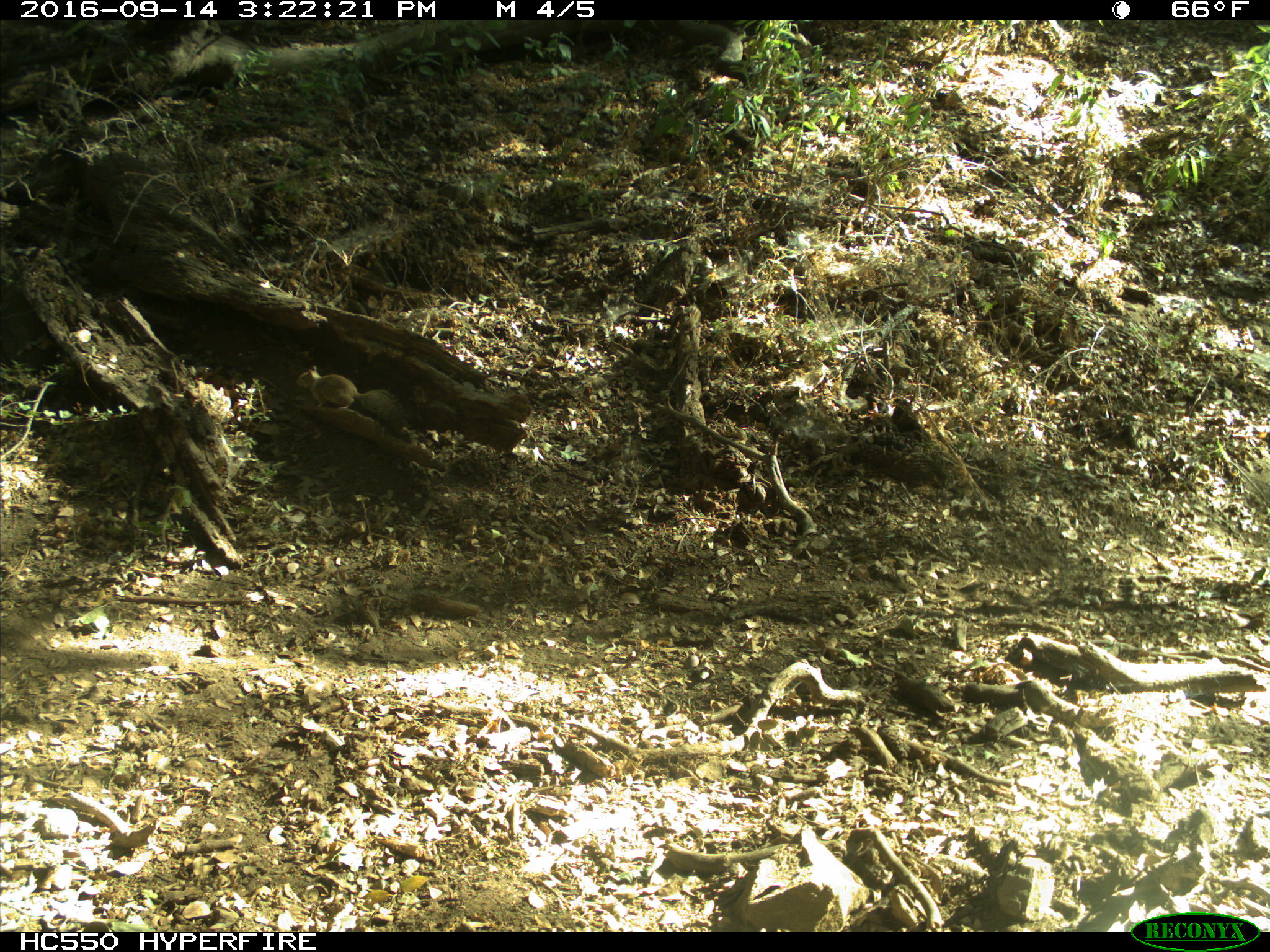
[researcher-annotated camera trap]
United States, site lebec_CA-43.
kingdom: Animalia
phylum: Chordata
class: Mammalia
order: Rodentia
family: Sciuridae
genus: Otospermophilus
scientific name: Otospermophilus beecheyi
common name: california ground squirrel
Otospermophilus beecheyi (california ground squirrel).